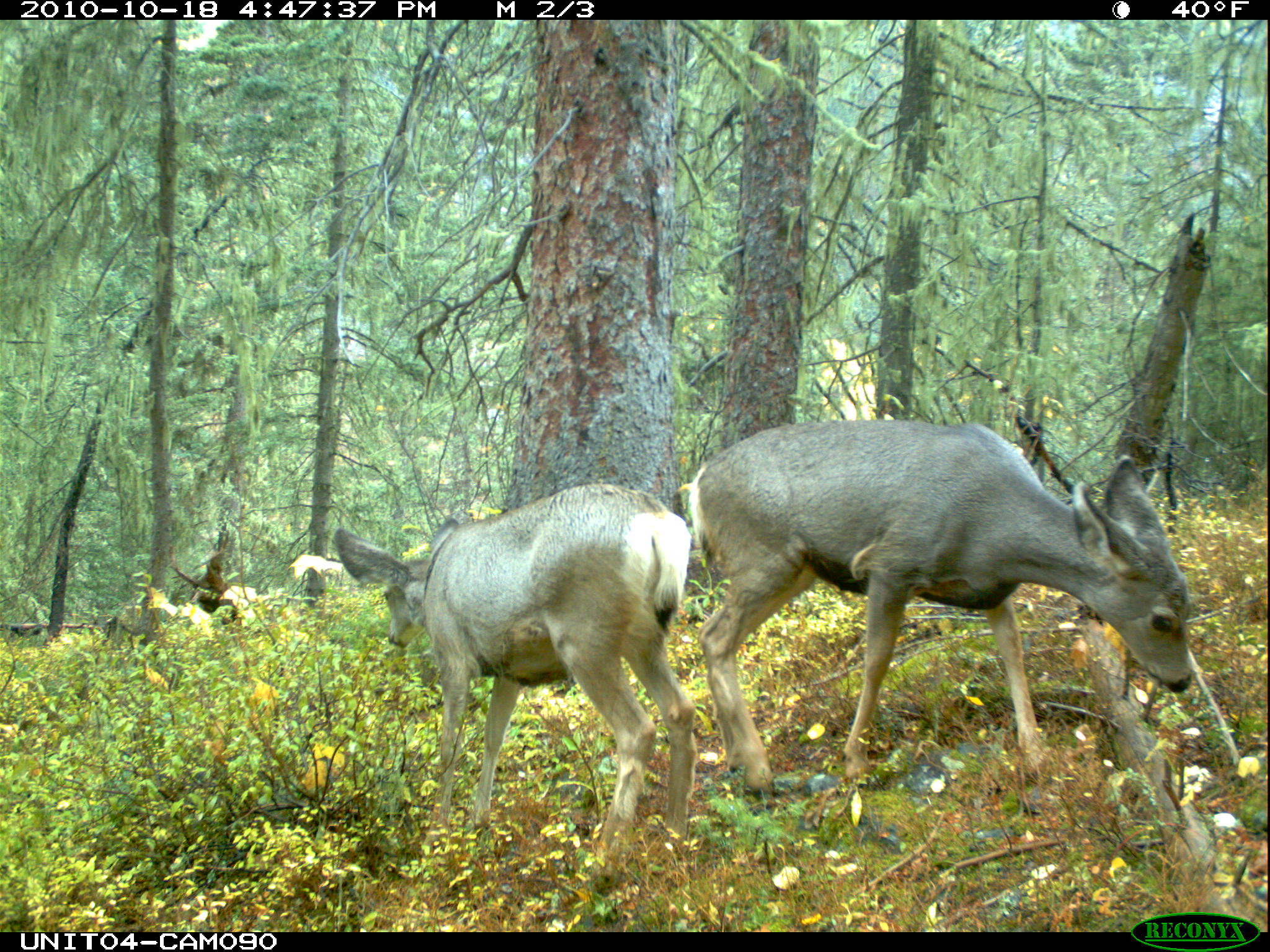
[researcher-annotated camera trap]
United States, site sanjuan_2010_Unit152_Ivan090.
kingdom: Animalia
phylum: Chordata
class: Mammalia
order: Artiodactyla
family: Cervidae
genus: Odocoileus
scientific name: Odocoileus hemionus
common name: mule deer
Odocoileus hemionus (mule deer).